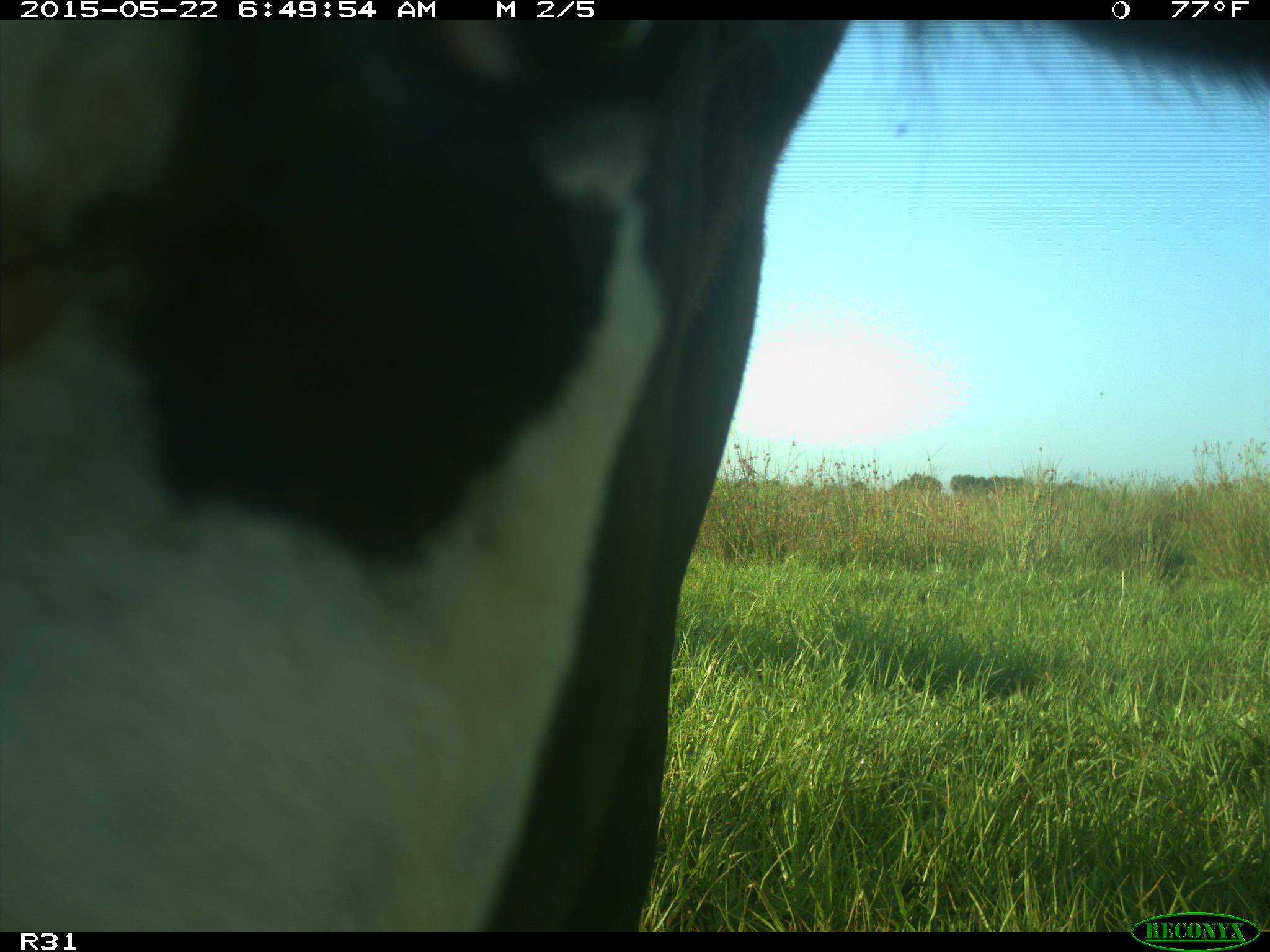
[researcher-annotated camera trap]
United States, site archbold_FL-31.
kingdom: Animalia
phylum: Chordata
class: Mammalia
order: Artiodactyla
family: Bovidae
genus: Bos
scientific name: Bos taurus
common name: domestic cow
Bos taurus (domestic cow).